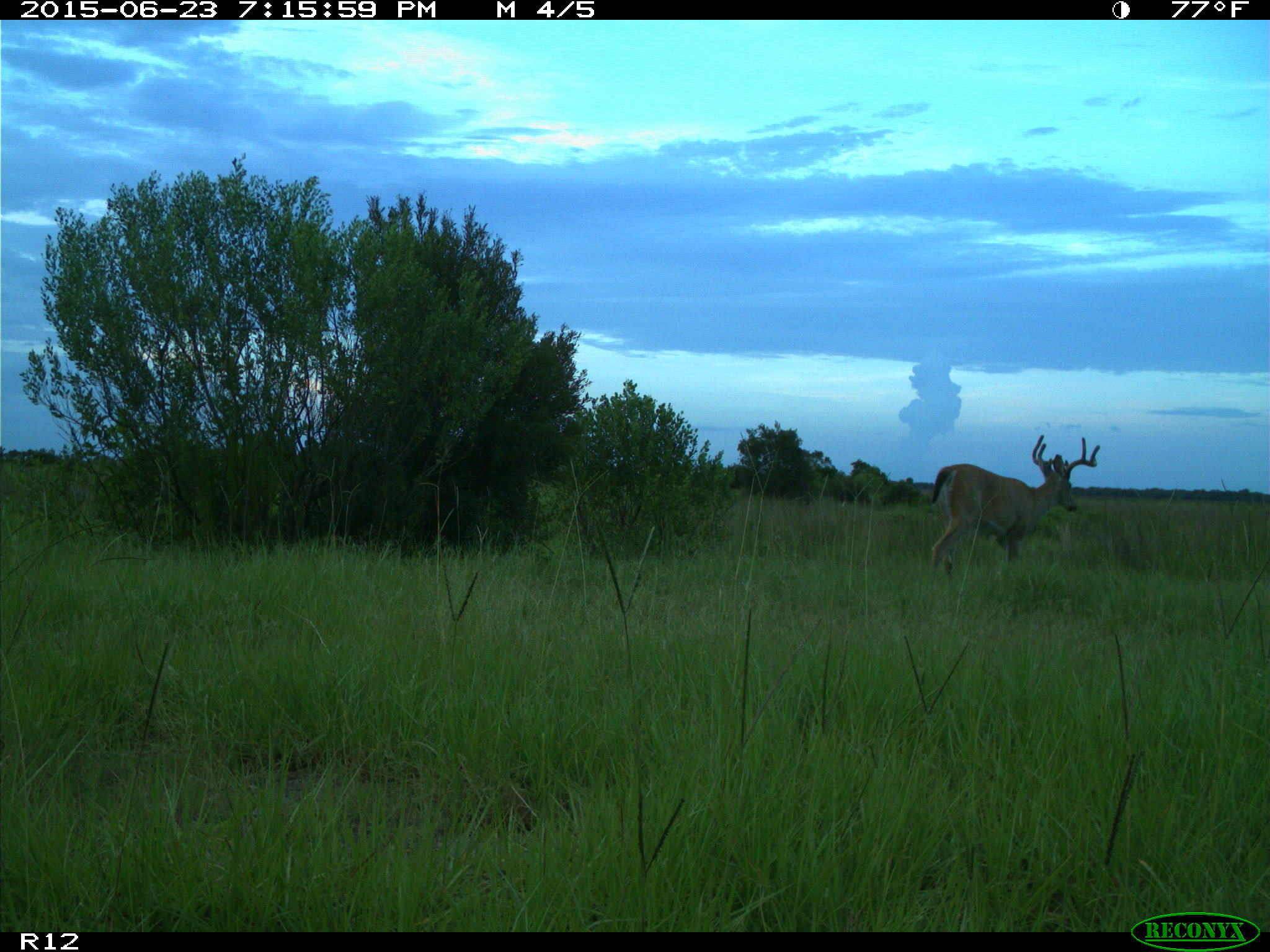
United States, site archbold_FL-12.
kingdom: Animalia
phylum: Chordata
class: Mammalia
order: Artiodactyla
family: Cervidae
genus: Odocoileus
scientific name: Odocoileus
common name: deer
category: unidentified deer